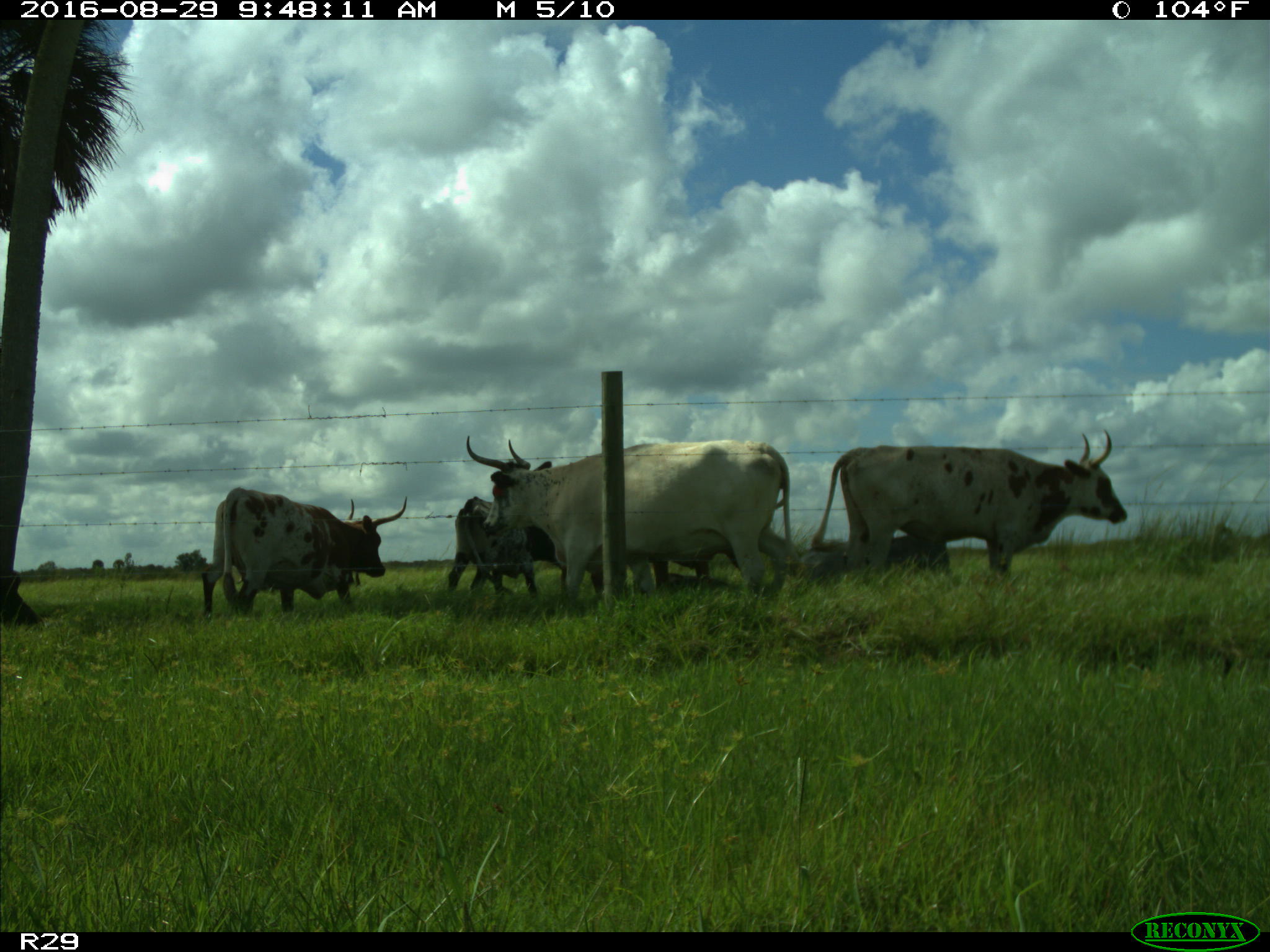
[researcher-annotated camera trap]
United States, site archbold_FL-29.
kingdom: Animalia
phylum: Chordata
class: Mammalia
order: Artiodactyla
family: Bovidae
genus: Bos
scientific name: Bos taurus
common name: domestic cow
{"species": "Bos taurus (domestic cow)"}